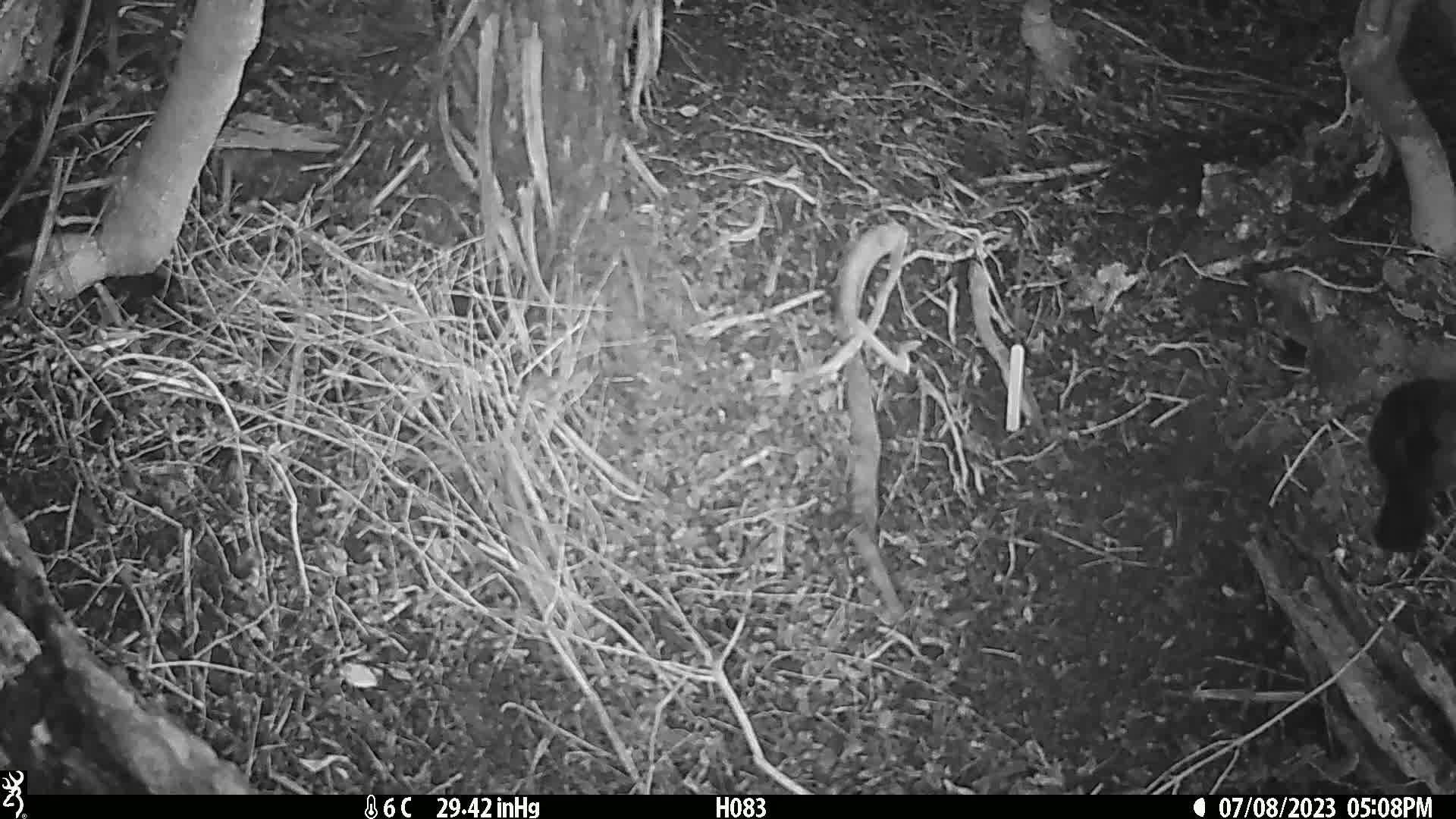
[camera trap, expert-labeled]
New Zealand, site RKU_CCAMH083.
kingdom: Animalia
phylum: Chordata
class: Aves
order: Passeriformes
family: Turdidae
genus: Turdus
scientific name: Turdus merula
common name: eurasian blackbird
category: blackbird